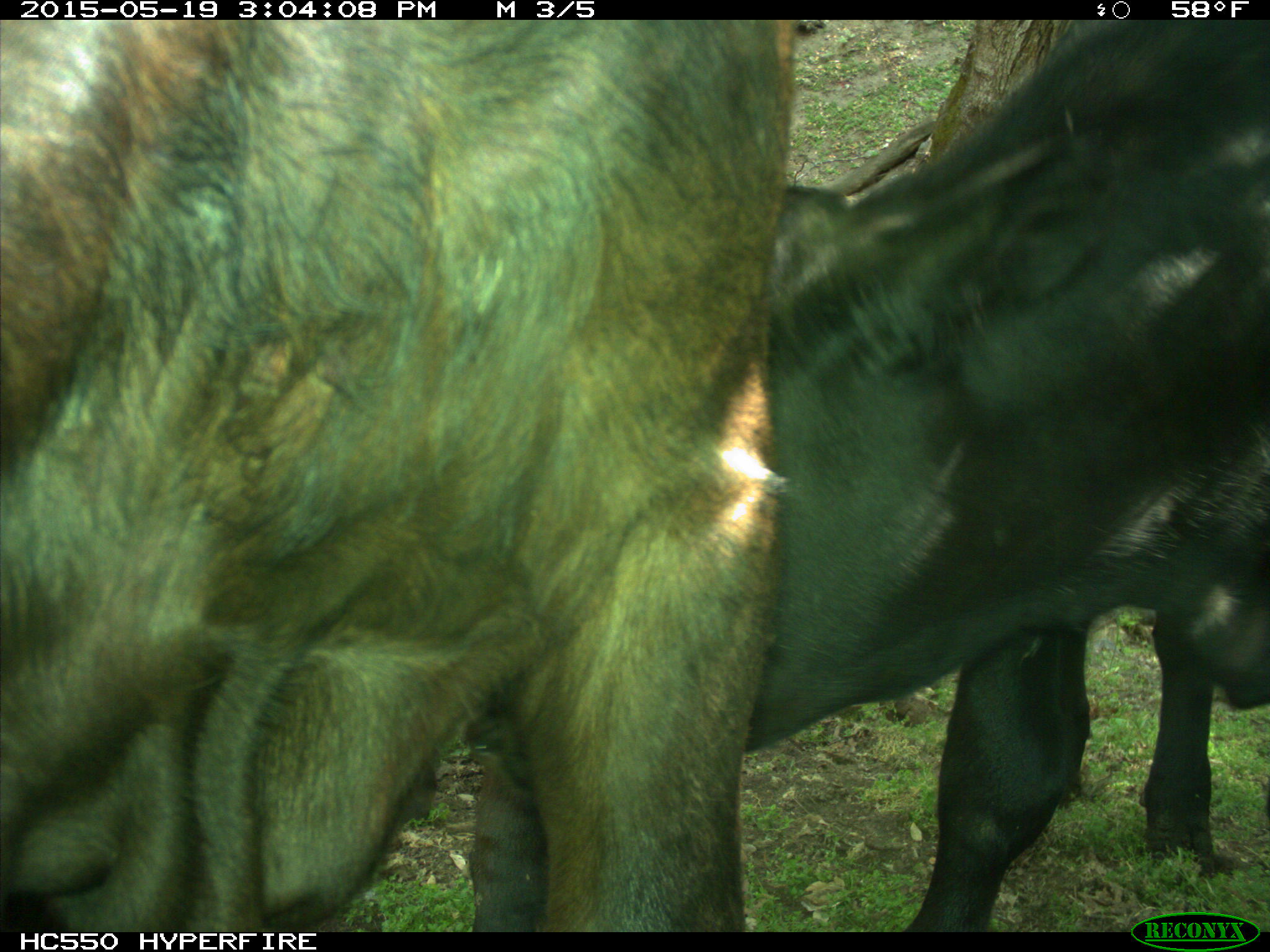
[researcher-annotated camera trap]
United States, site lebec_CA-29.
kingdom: Animalia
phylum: Chordata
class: Mammalia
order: Artiodactyla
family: Bovidae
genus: Bos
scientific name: Bos taurus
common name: domestic cow